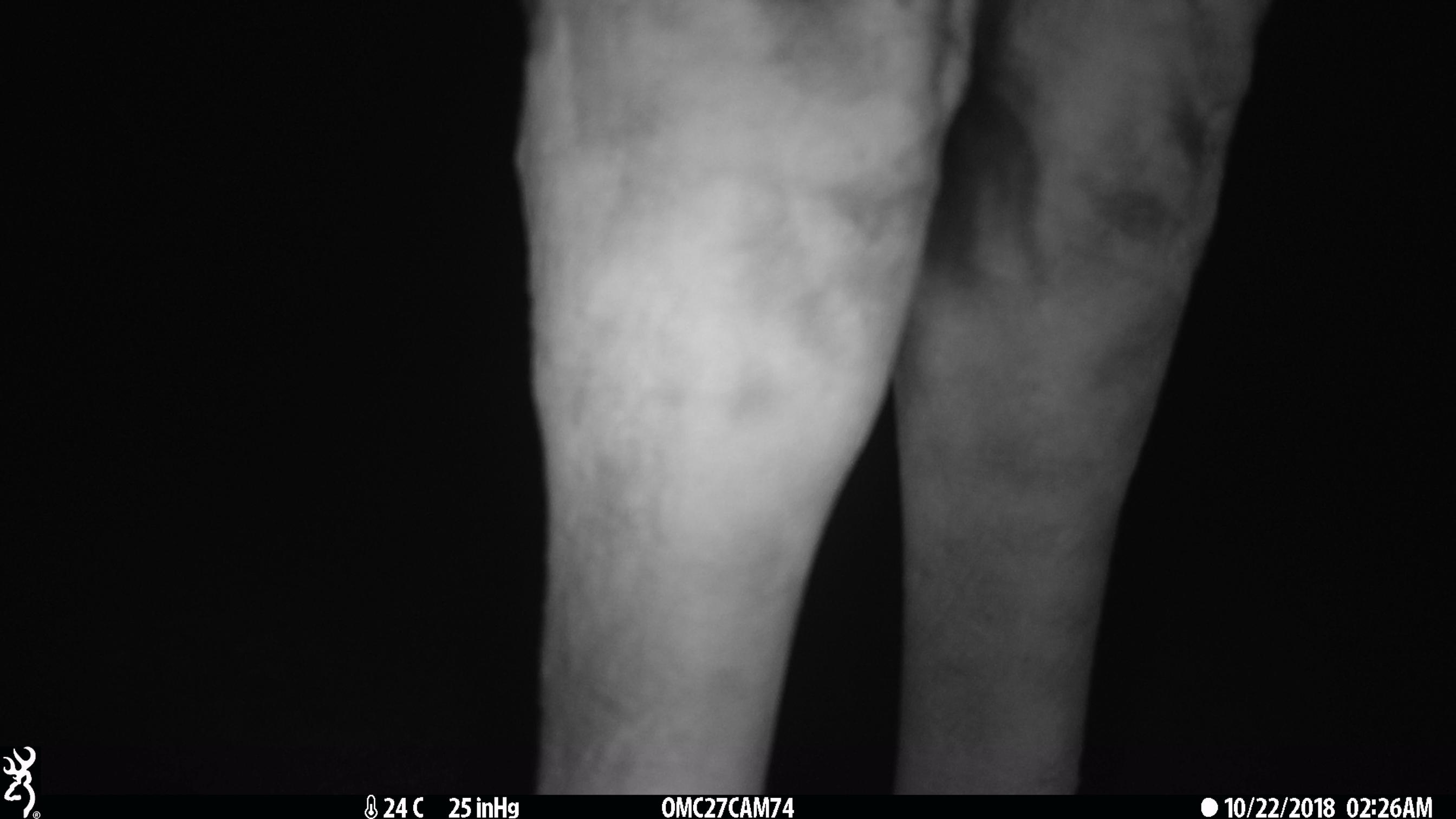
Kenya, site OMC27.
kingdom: Animalia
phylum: Chordata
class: Mammalia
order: Artiodactyla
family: Giraffidae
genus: Giraffa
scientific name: Giraffa camelopardalis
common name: northern giraffe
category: giraffe